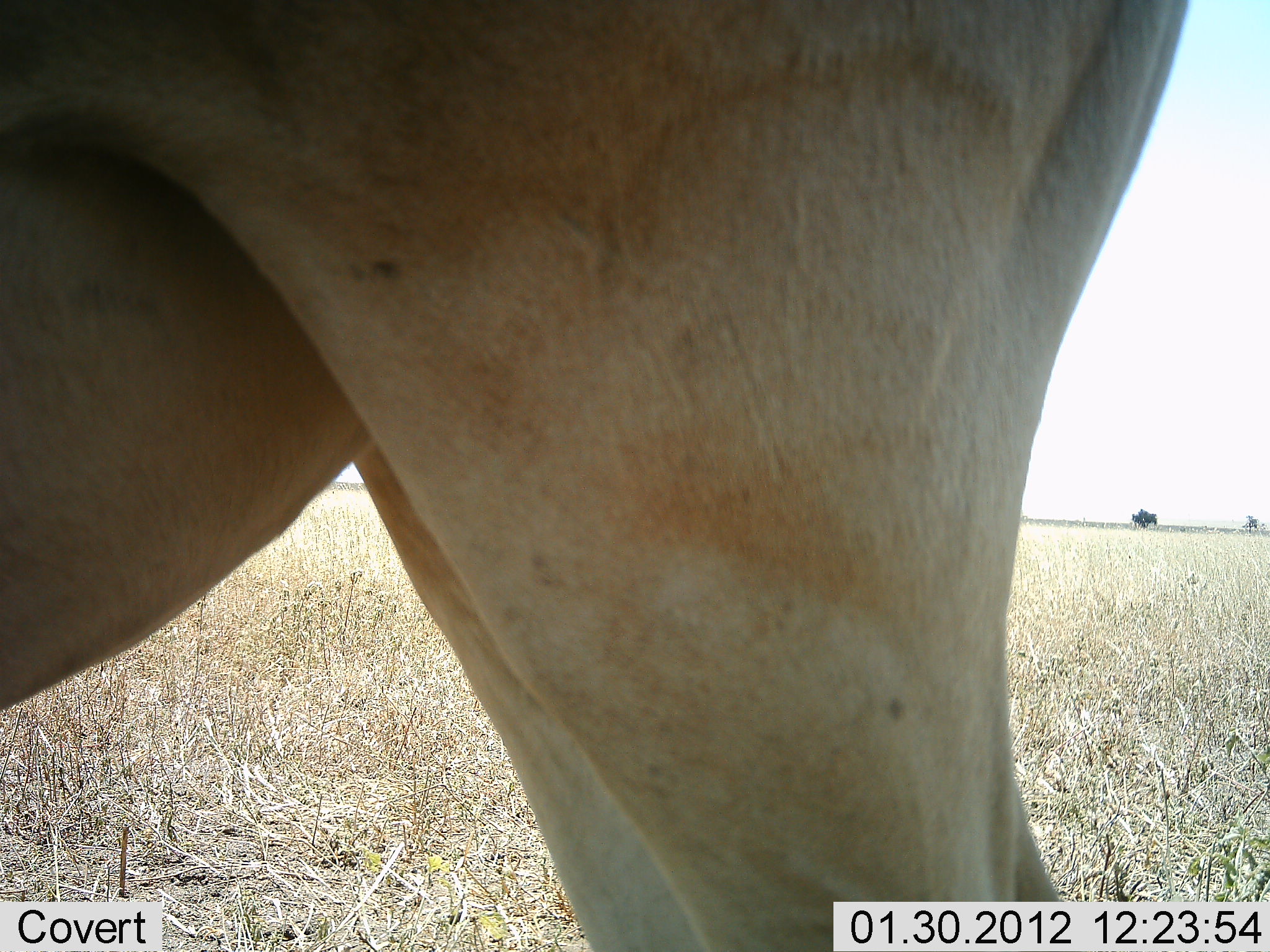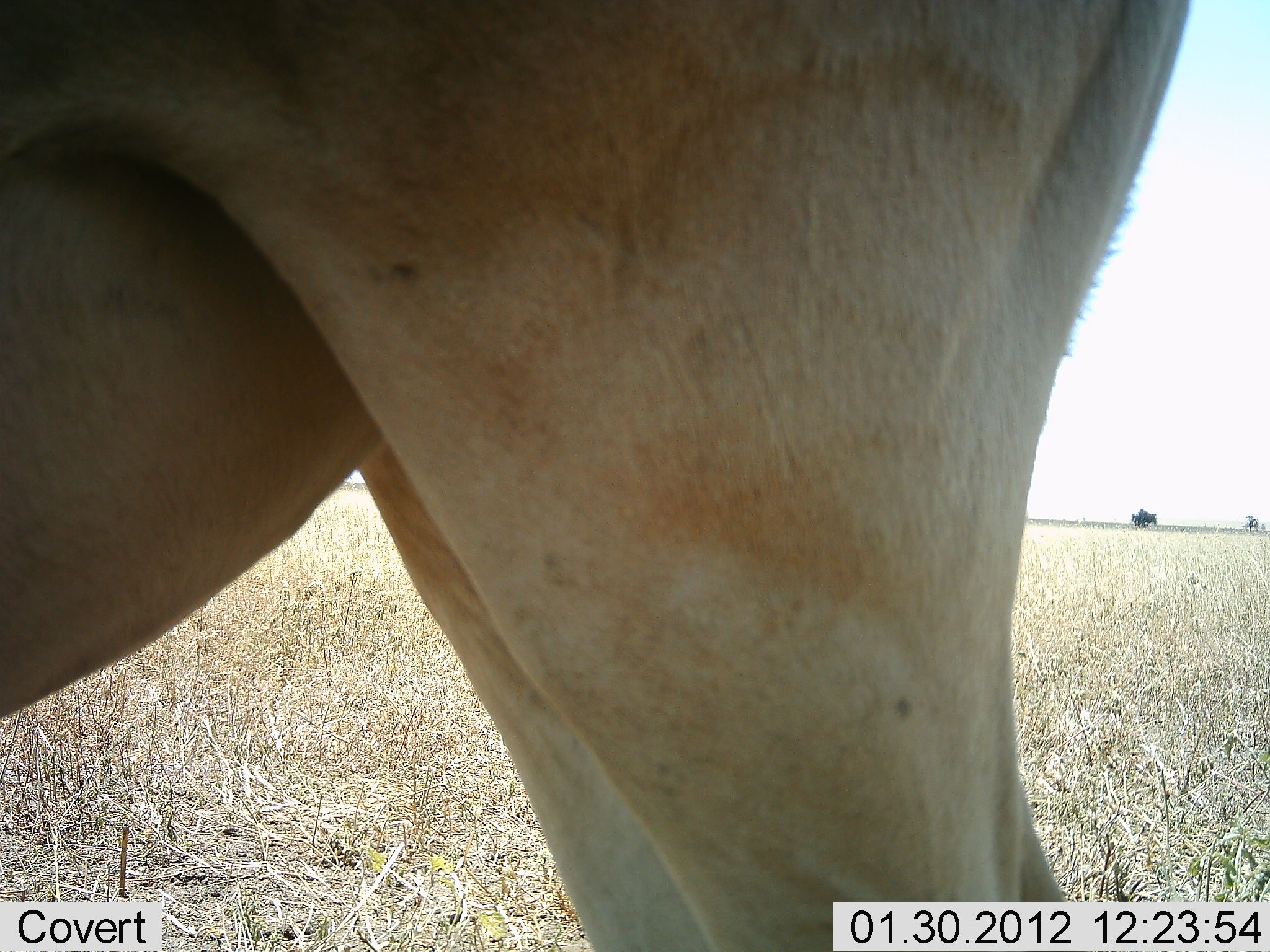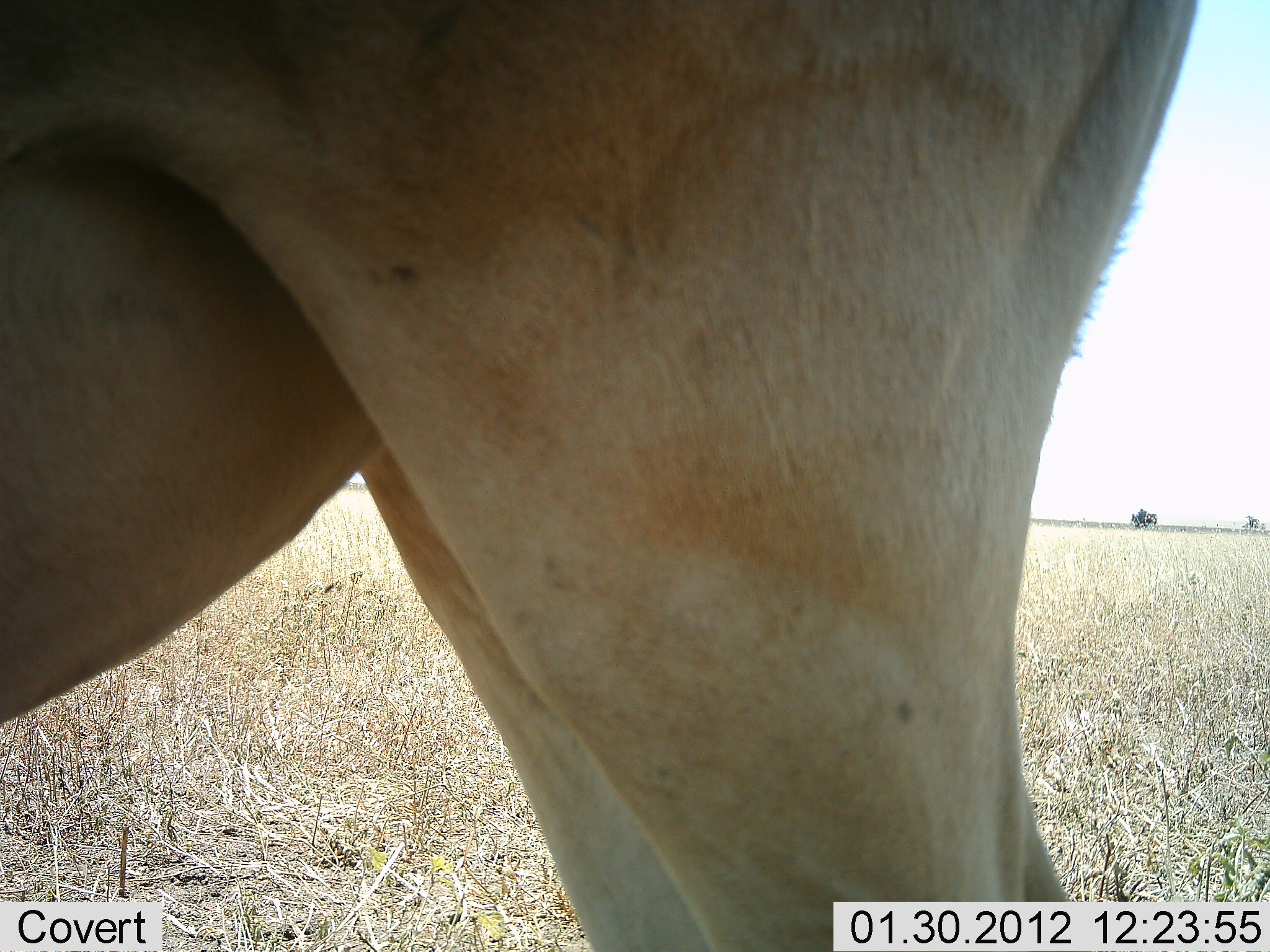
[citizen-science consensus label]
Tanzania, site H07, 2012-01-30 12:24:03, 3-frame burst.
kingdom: Animalia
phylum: Chordata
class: Mammalia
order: Artiodactyla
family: Bovidae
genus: Alcelaphus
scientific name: Alcelaphus buselaphus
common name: hartebeest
Hartebeest (Alcelaphus buselaphus), count 1. Behavior (volunteer vote fractions): standing 100%, resting 0%, moving 0%, interacting 0%. Young present (vote fraction): 0%. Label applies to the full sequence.